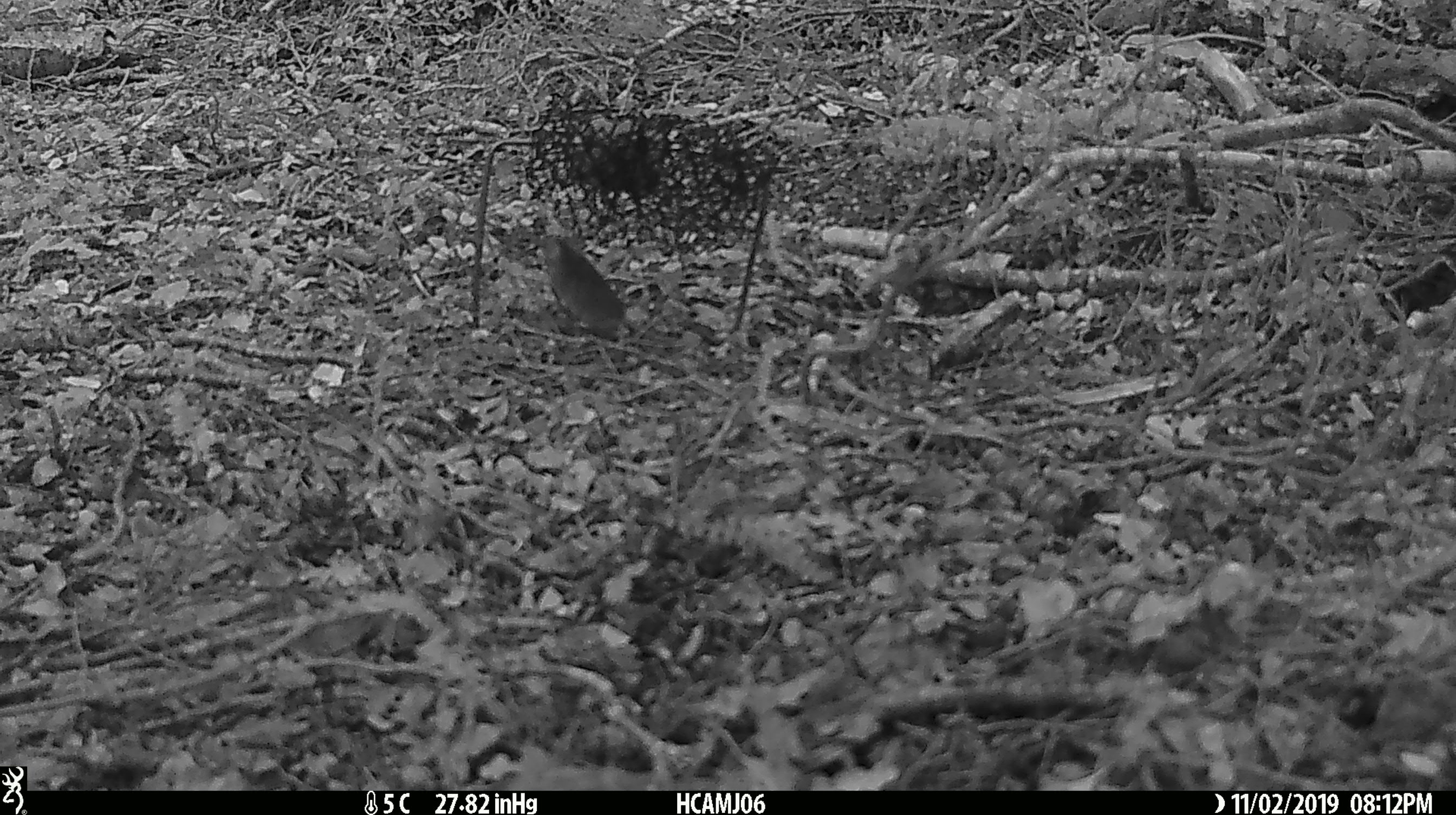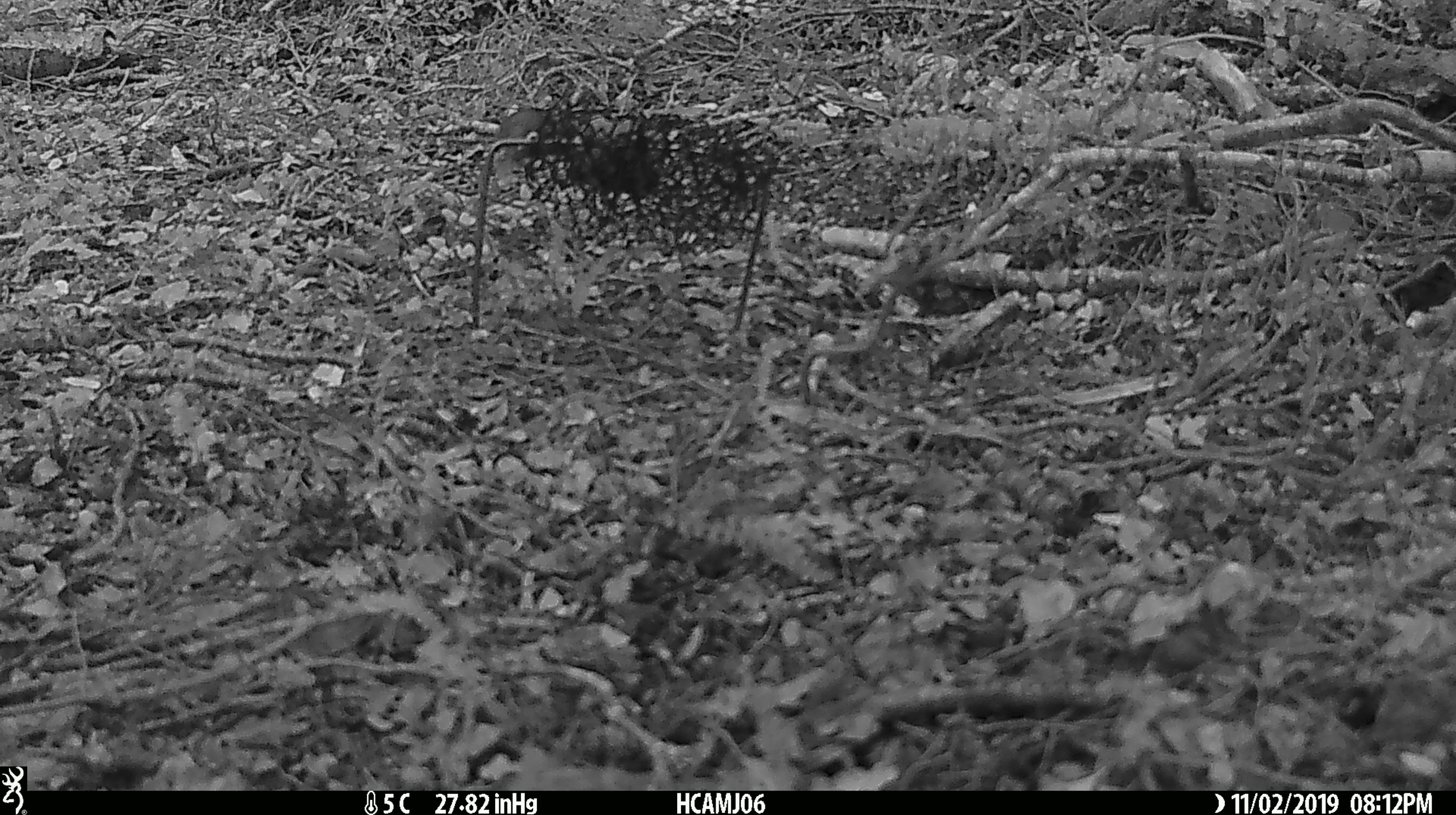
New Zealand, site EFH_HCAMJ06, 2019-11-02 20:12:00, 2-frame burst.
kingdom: Animalia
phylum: Chordata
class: Mammalia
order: Rodentia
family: Muridae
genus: Mus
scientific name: Mus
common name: mouse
Mouse (Mus).